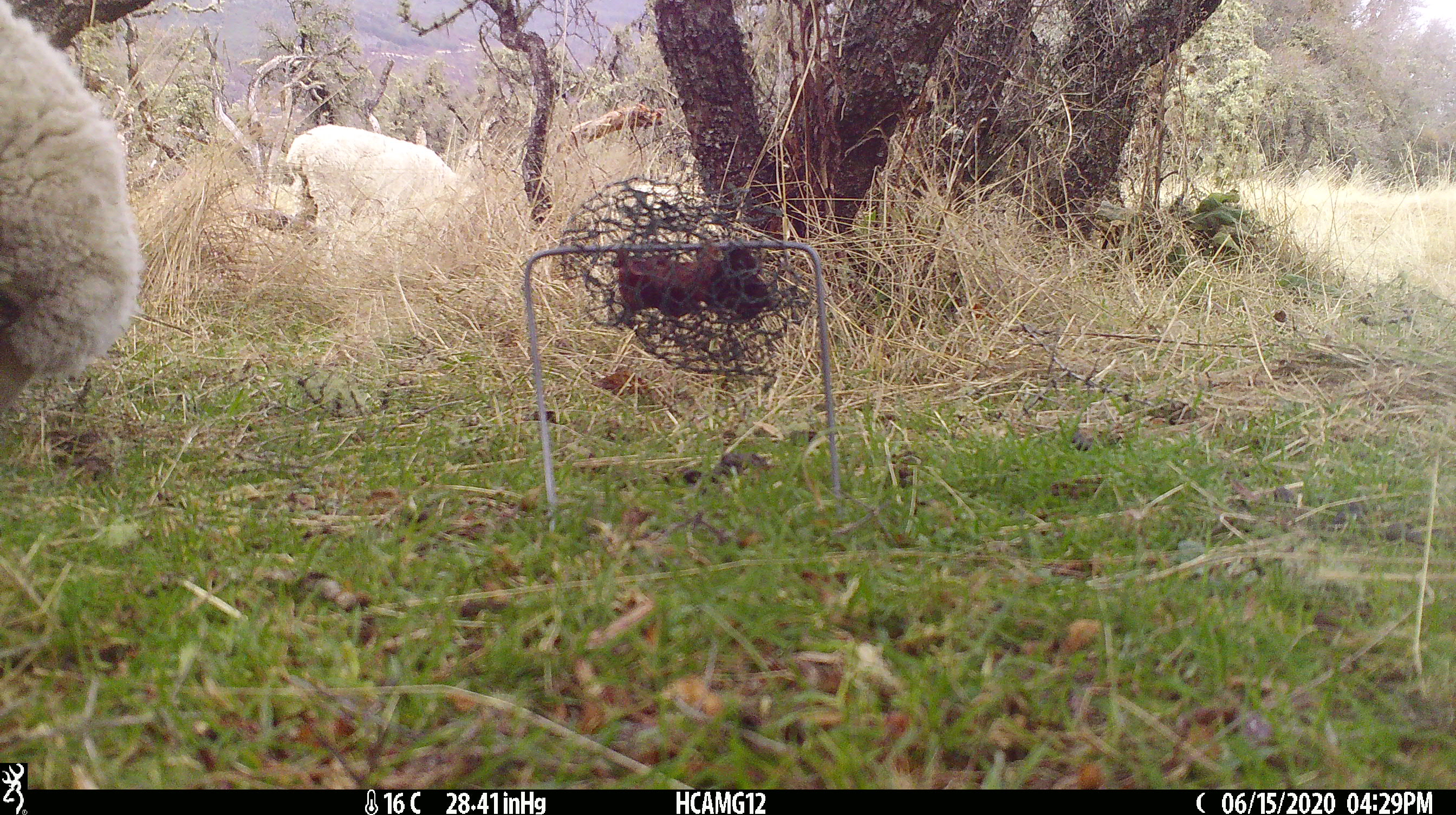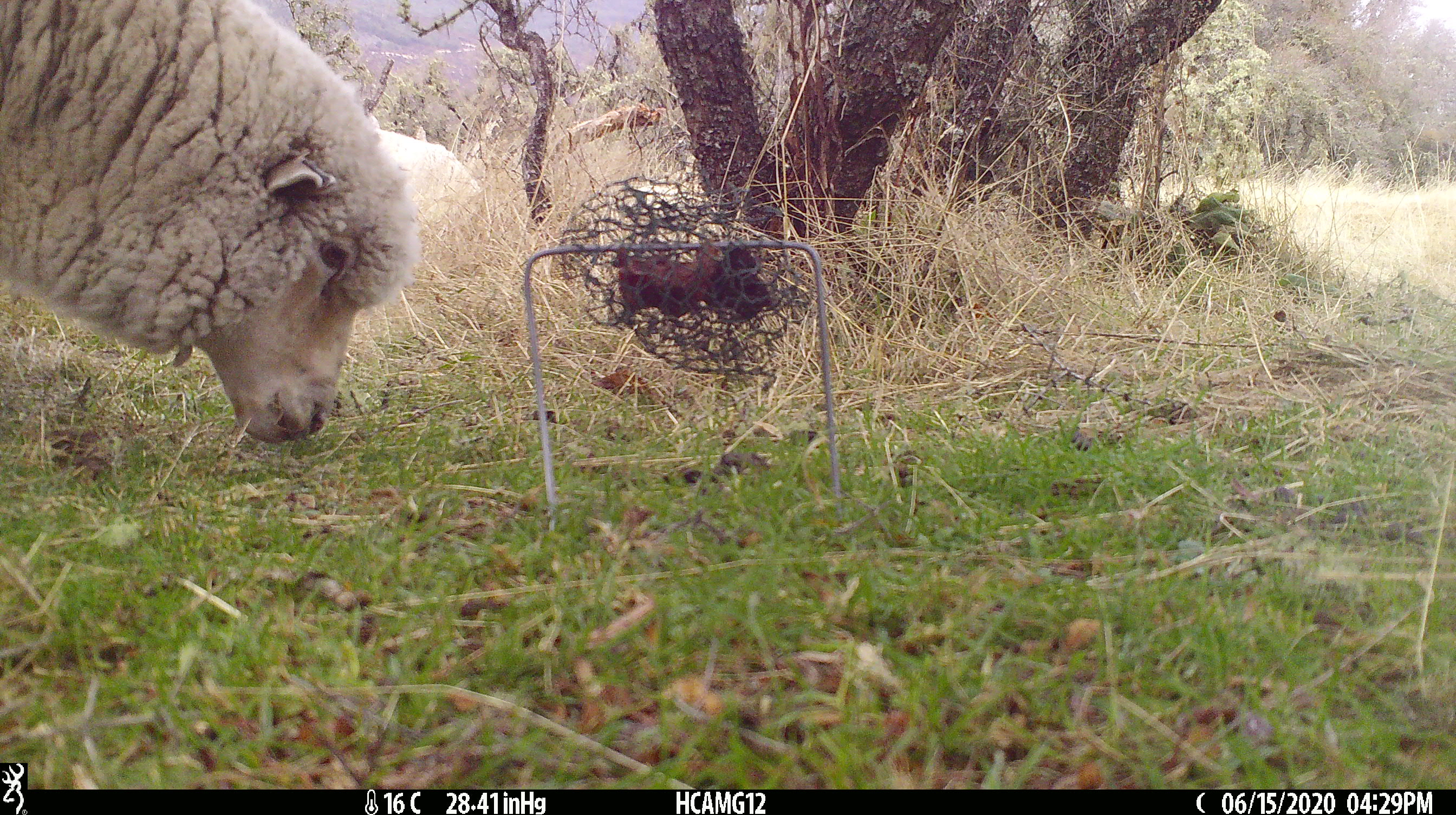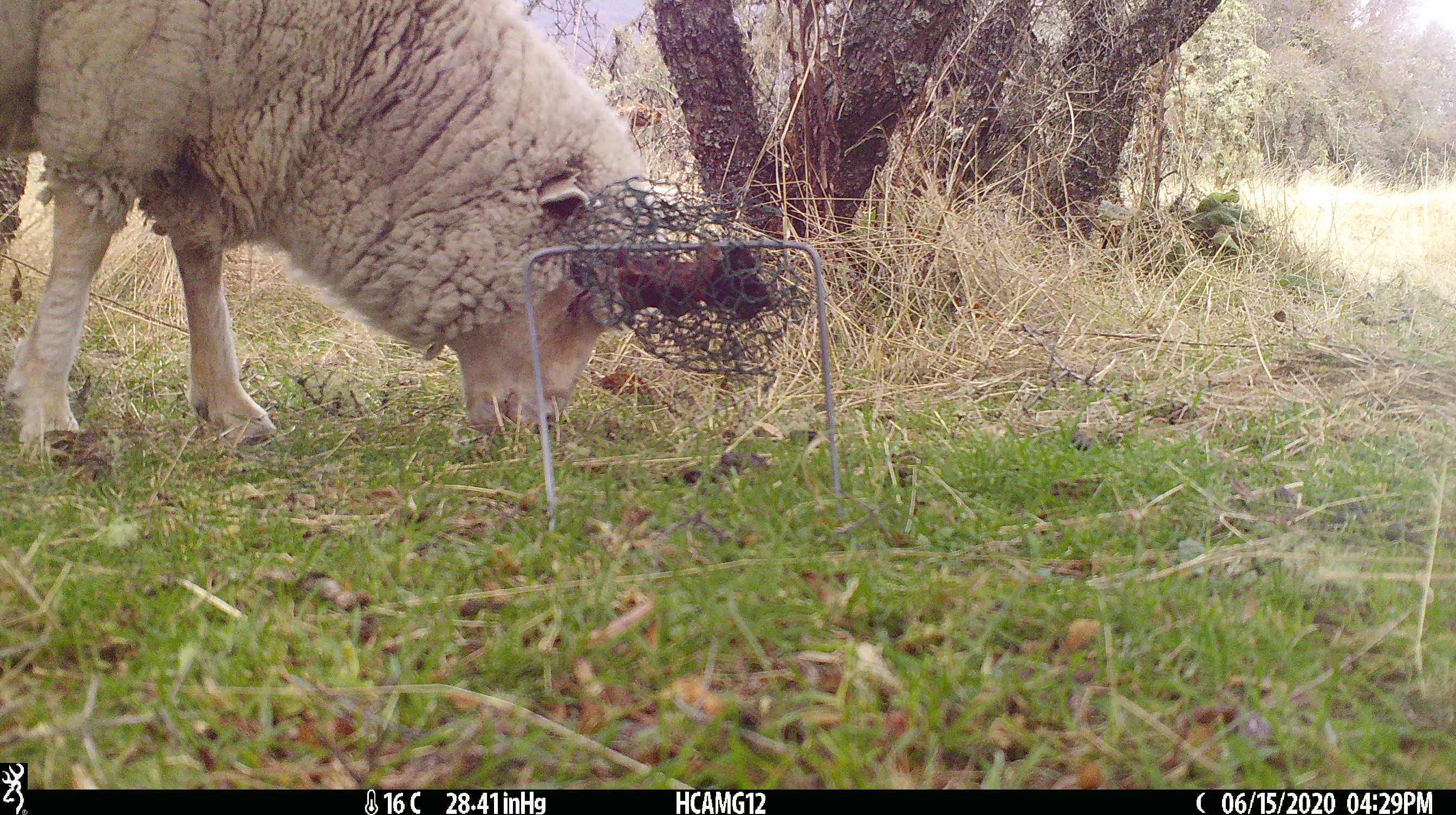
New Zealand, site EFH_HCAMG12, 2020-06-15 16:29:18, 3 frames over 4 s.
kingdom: Animalia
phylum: Chordata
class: Mammalia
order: Artiodactyla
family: Bovidae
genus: Ovis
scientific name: Ovis aries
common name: domestic sheep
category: sheep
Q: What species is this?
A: Sheep (domestic sheep) (Ovis aries).